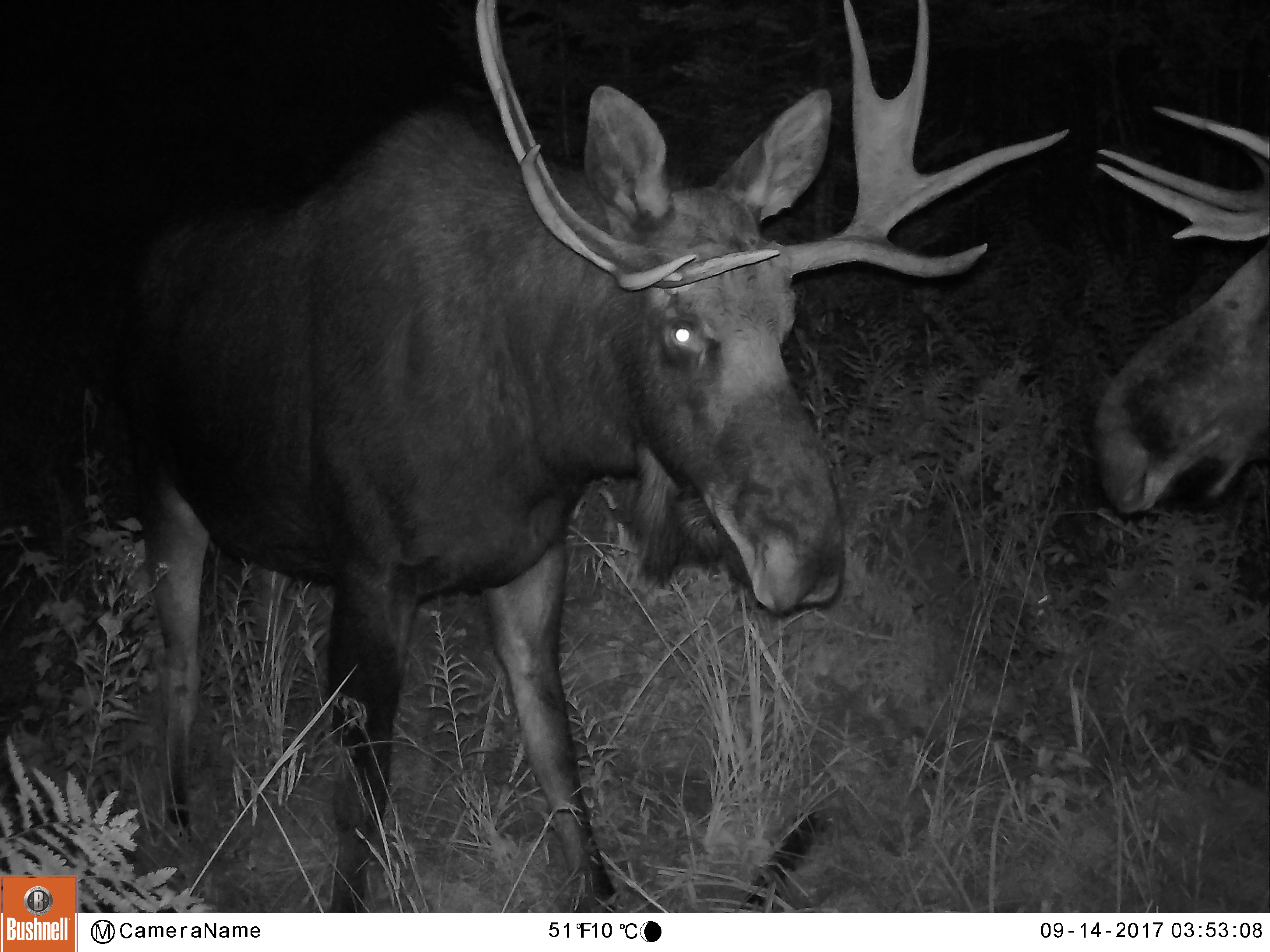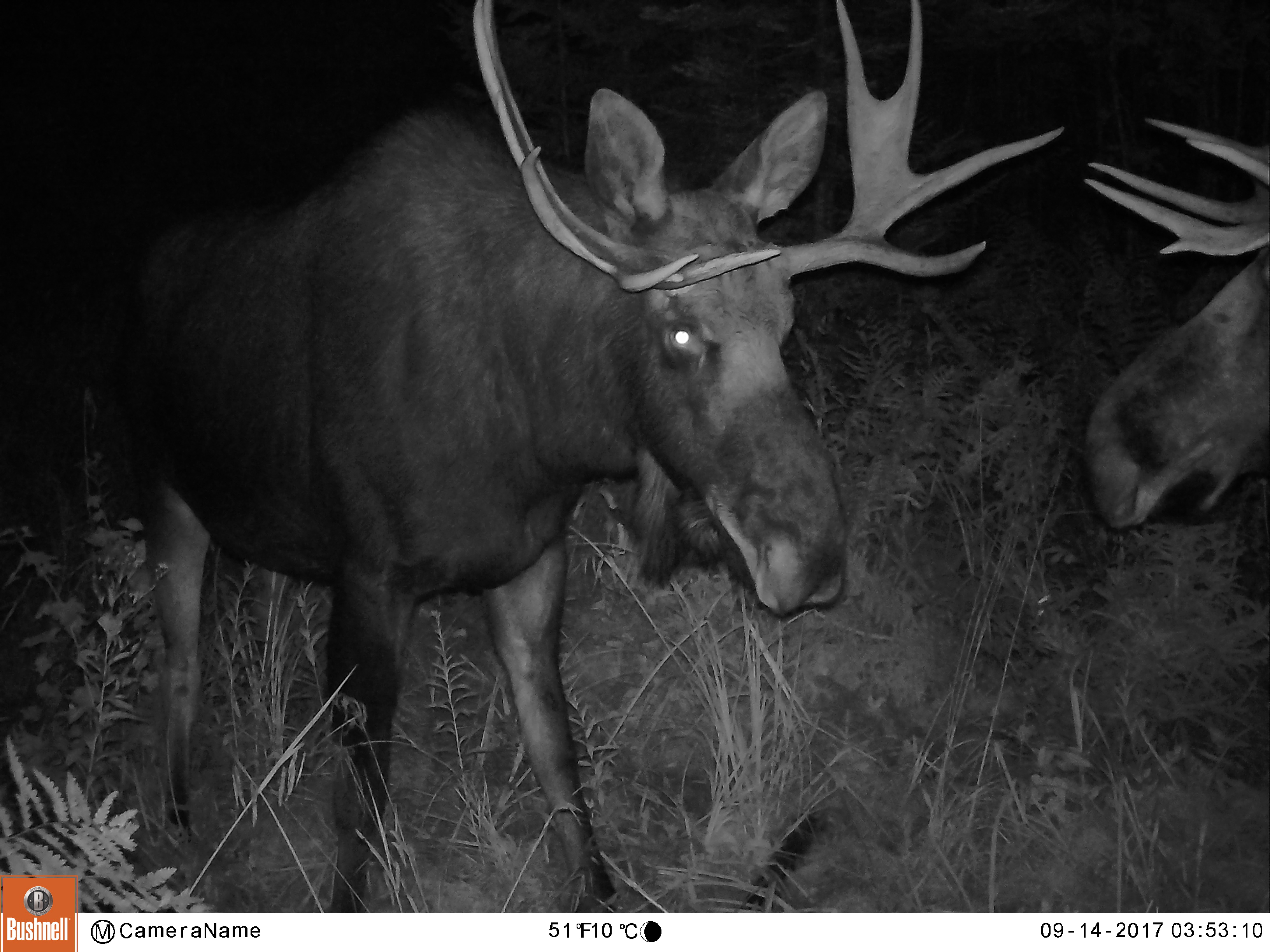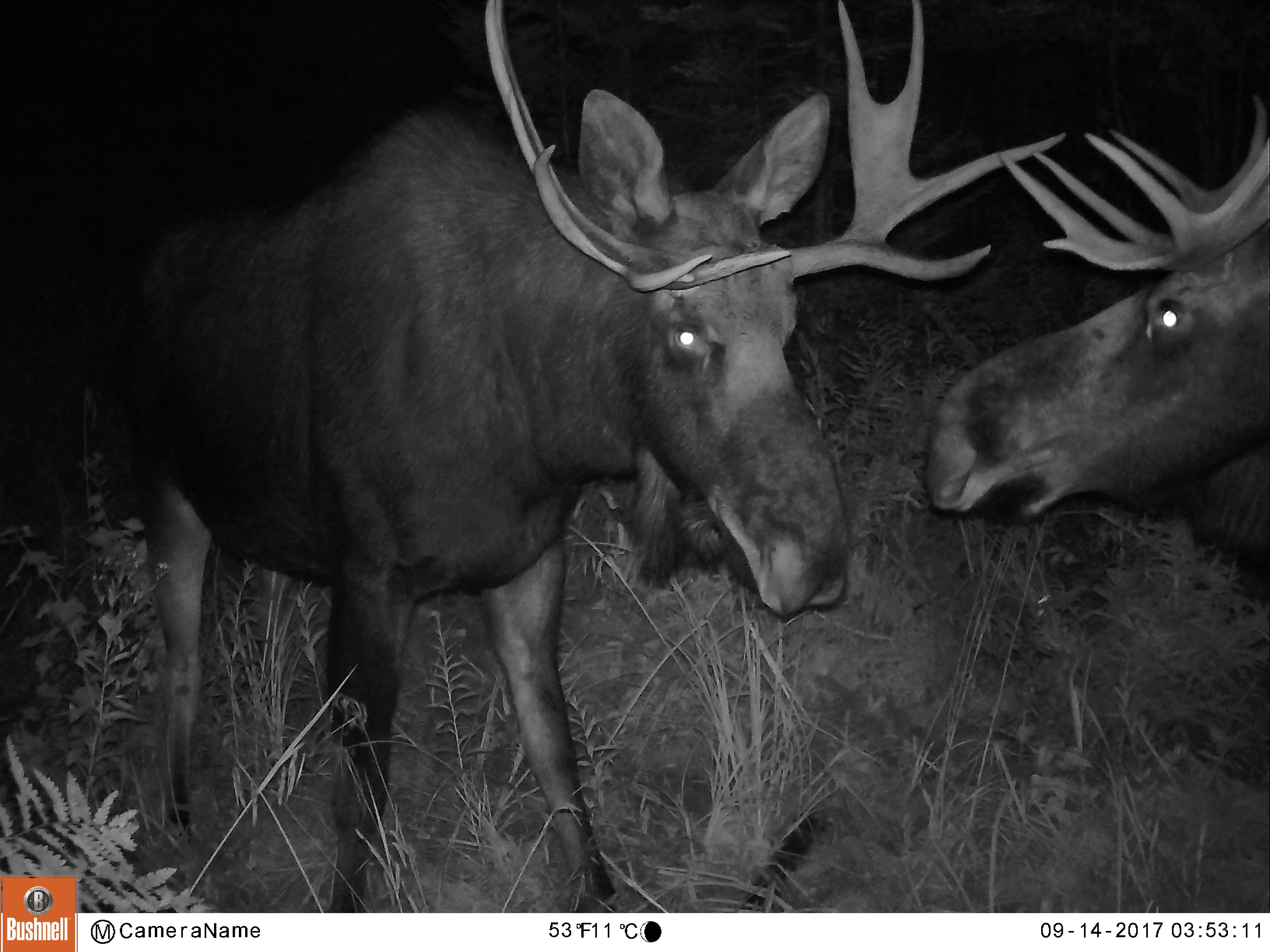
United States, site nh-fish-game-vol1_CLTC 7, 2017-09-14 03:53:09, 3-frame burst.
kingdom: Animalia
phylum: Chordata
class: Mammalia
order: Artiodactyla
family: Cervidae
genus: Alces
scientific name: Alces alces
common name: moose